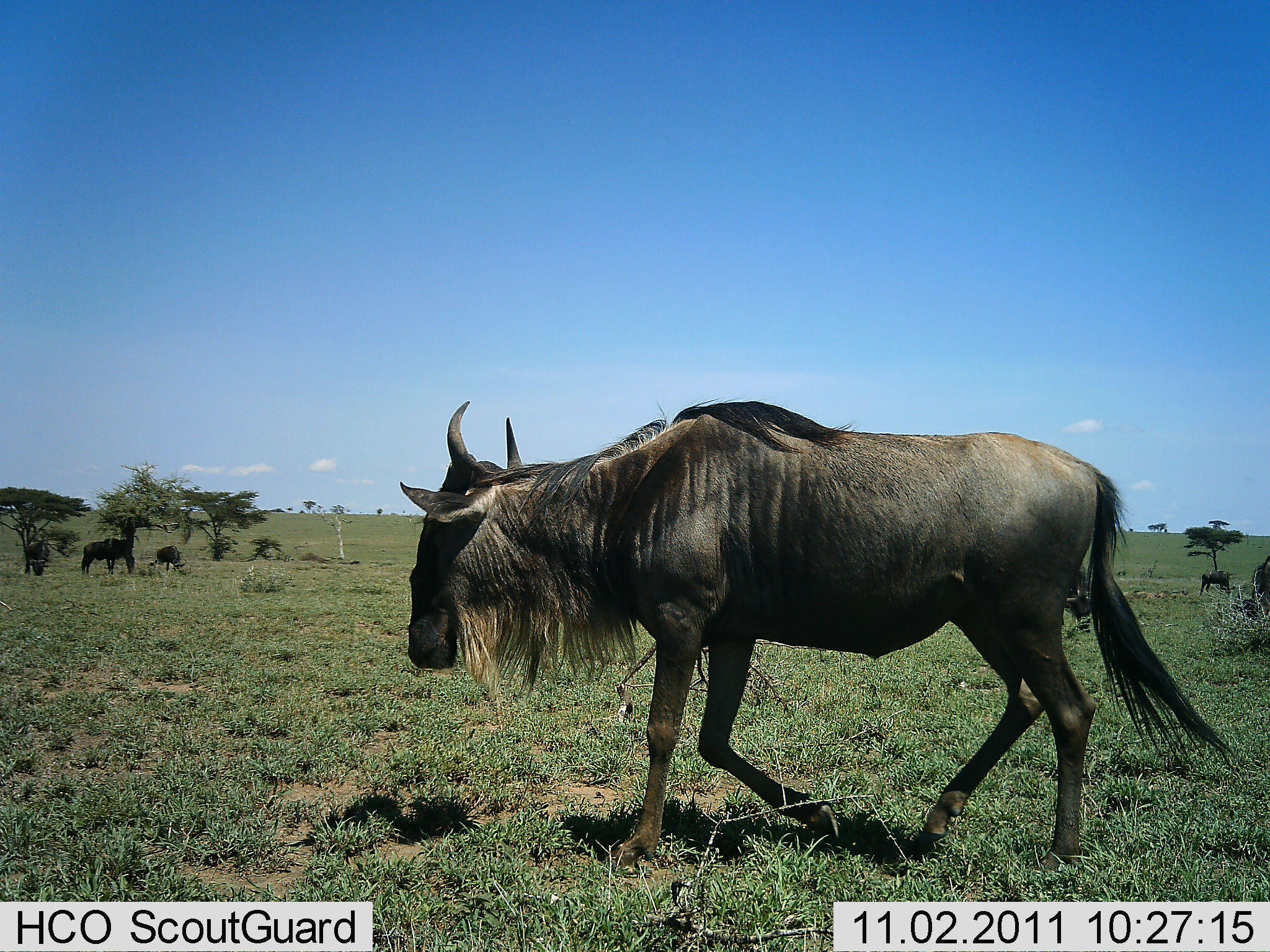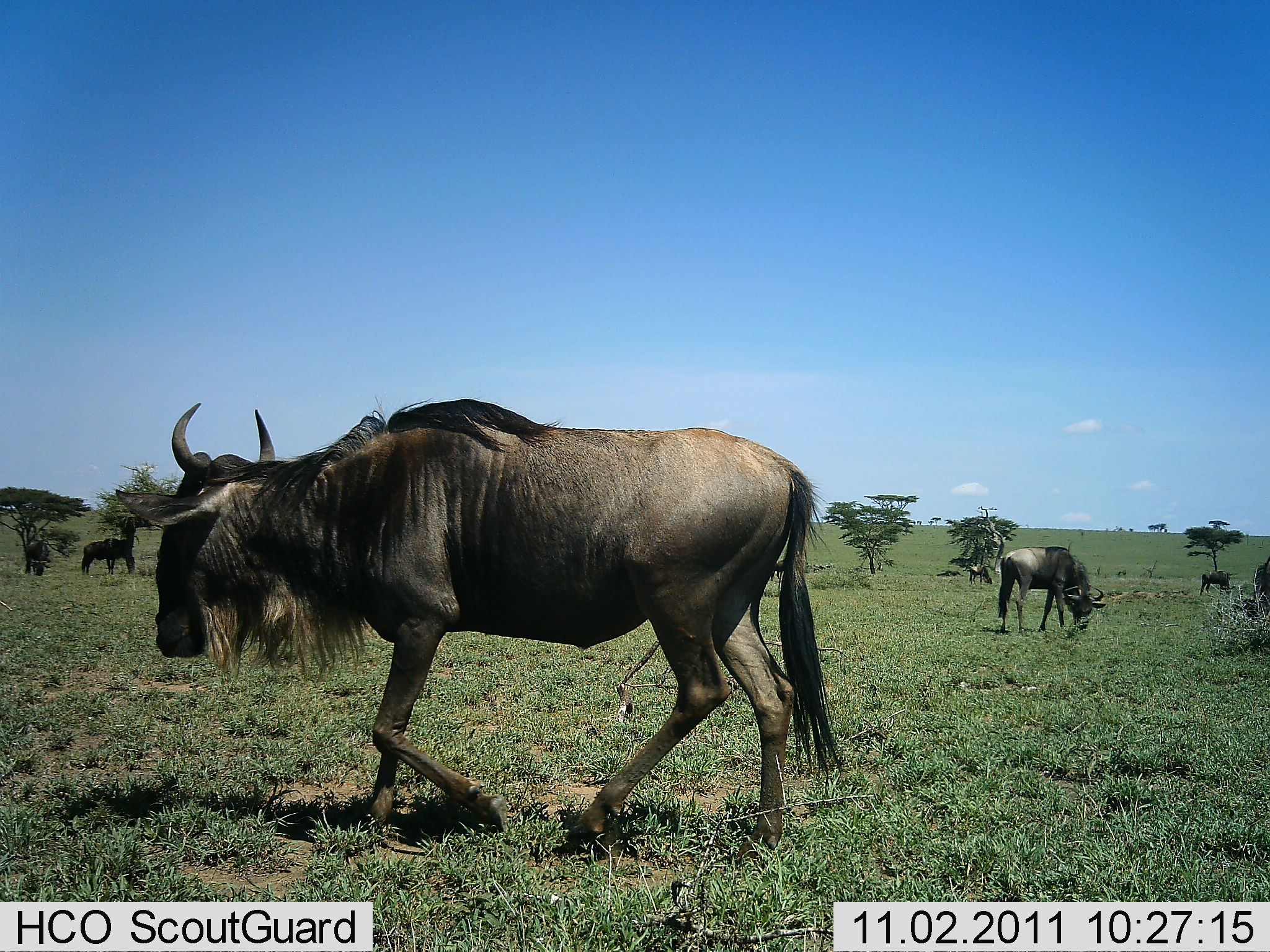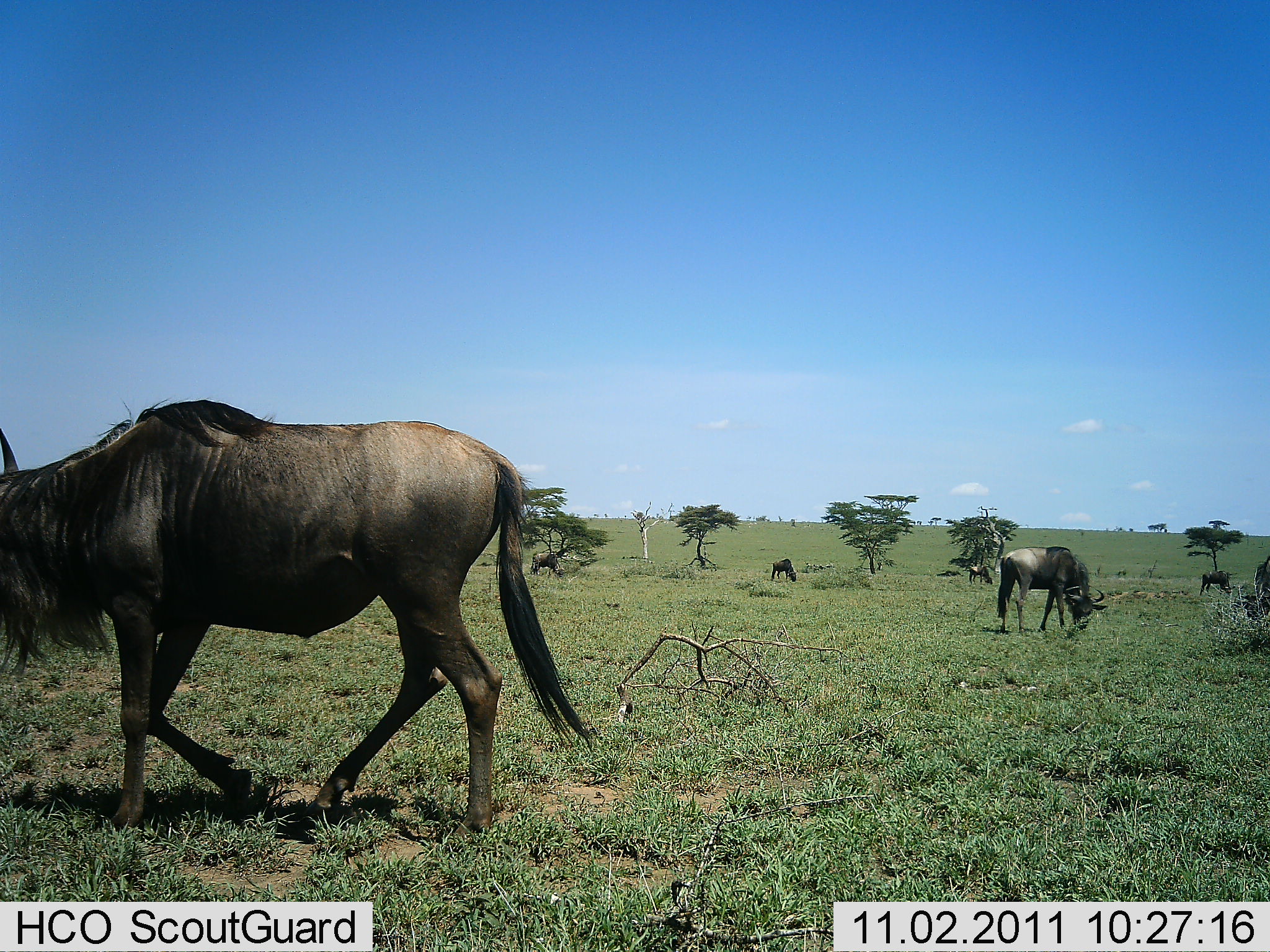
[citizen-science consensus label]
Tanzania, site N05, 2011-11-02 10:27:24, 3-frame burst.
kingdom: Animalia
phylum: Chordata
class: Mammalia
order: Artiodactyla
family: Bovidae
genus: Connochaetes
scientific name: Connochaetes taurinus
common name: blue wildebeest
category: wildebeest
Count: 8.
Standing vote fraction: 80%.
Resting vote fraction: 0%.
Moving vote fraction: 90%.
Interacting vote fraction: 0%.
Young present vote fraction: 0%.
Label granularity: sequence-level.